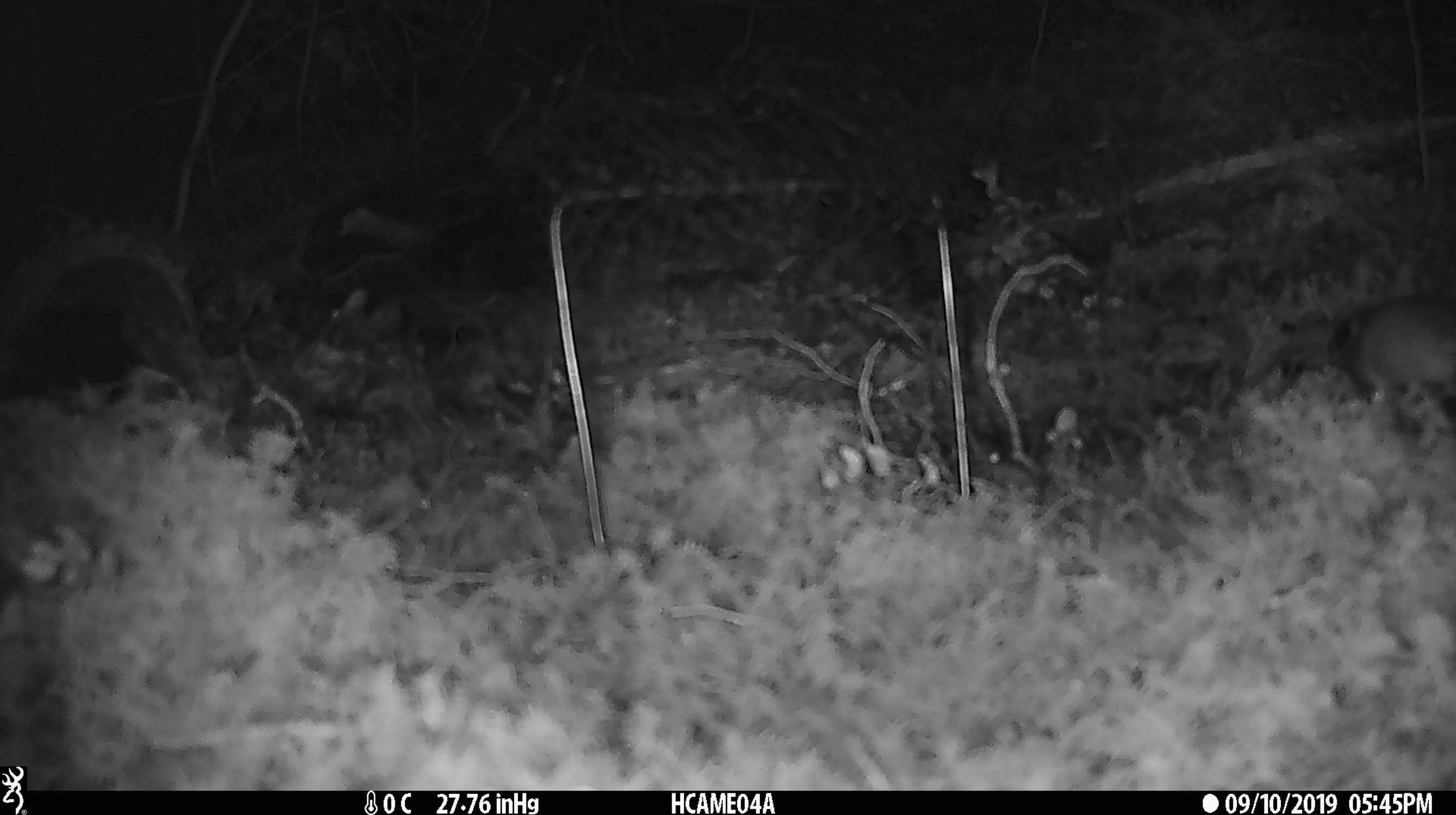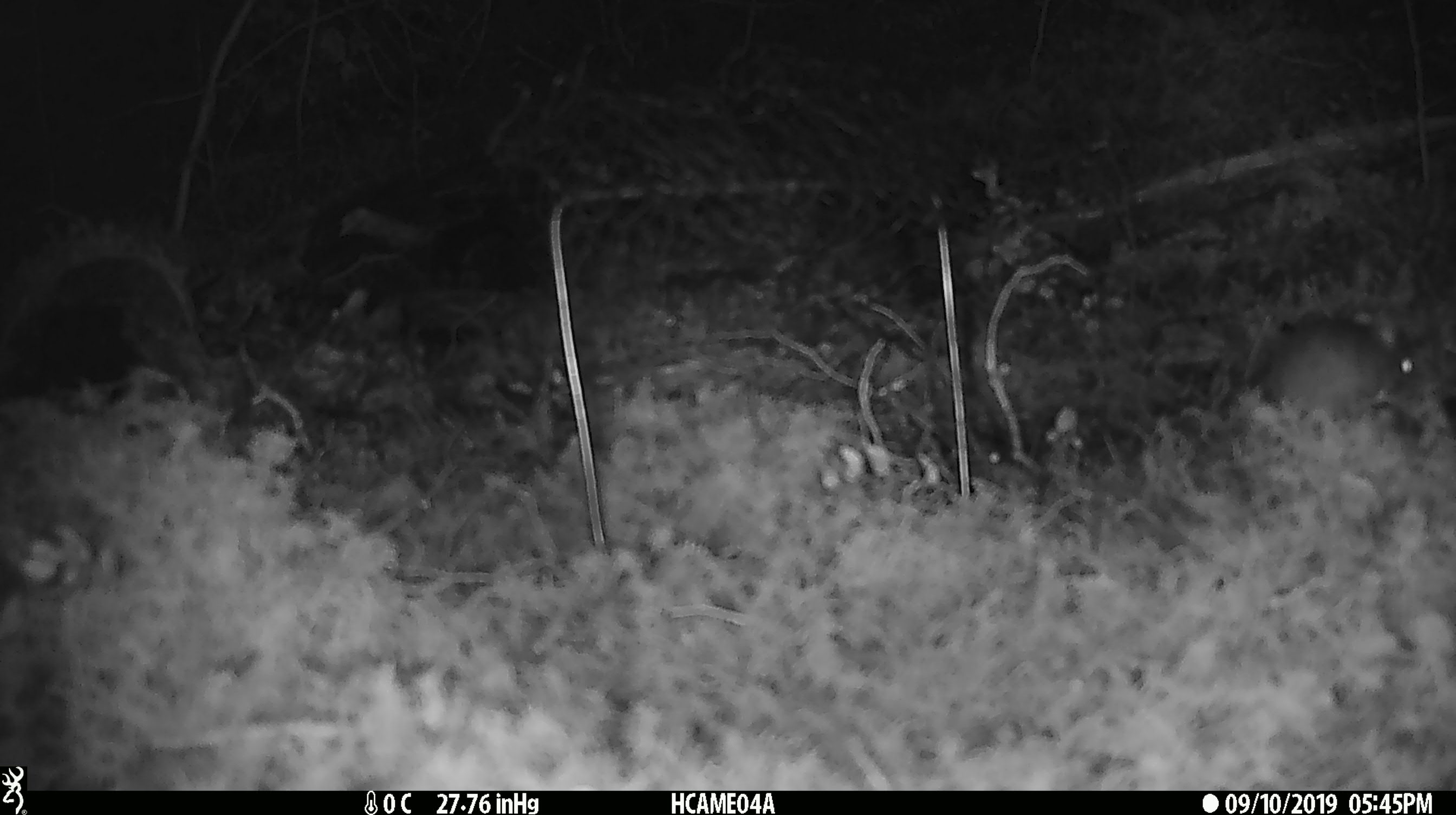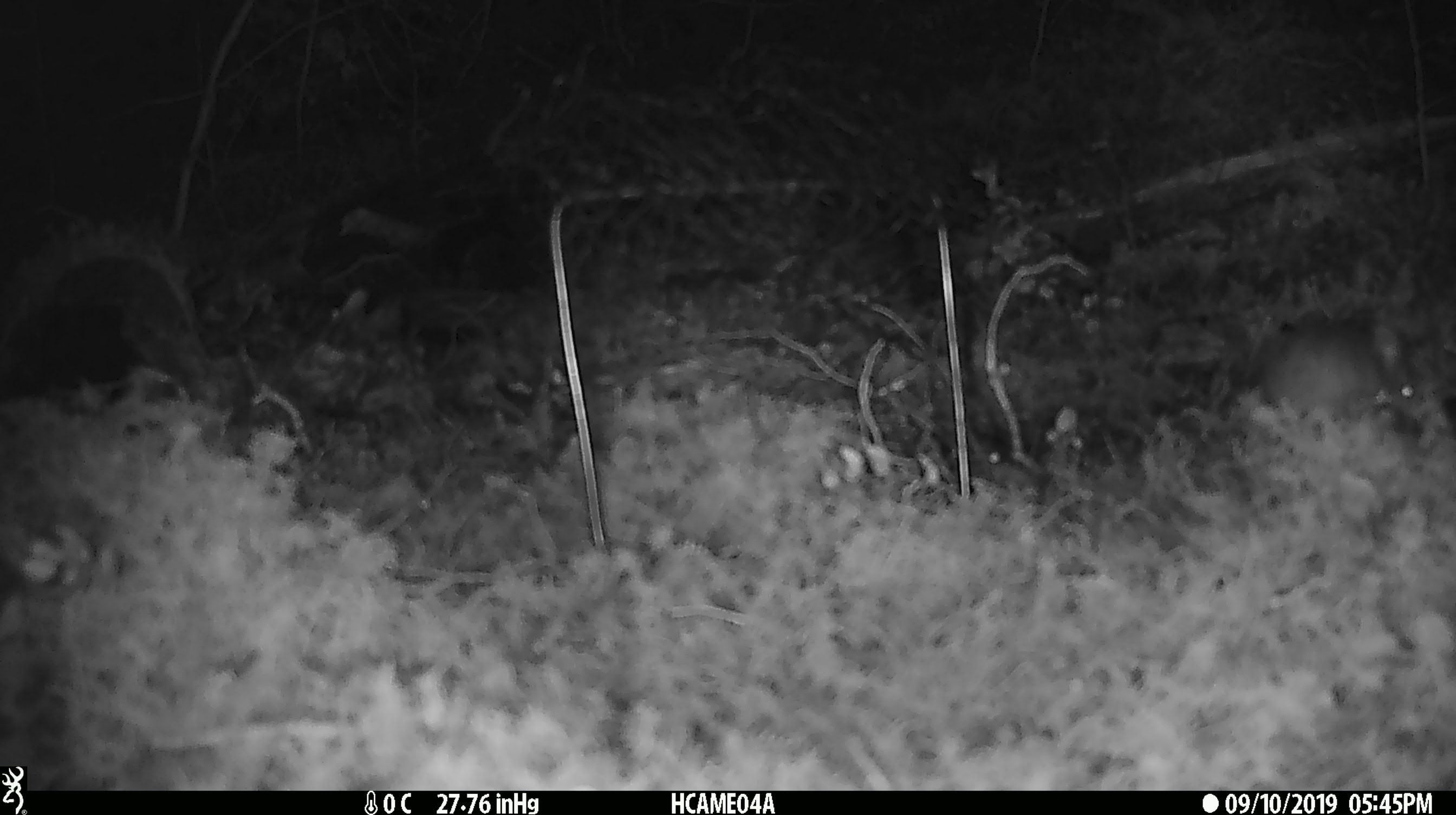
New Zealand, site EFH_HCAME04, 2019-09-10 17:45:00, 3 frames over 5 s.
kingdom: Animalia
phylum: Chordata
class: Mammalia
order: Rodentia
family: Muridae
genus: Mus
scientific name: Mus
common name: mouse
Mouse (Mus).